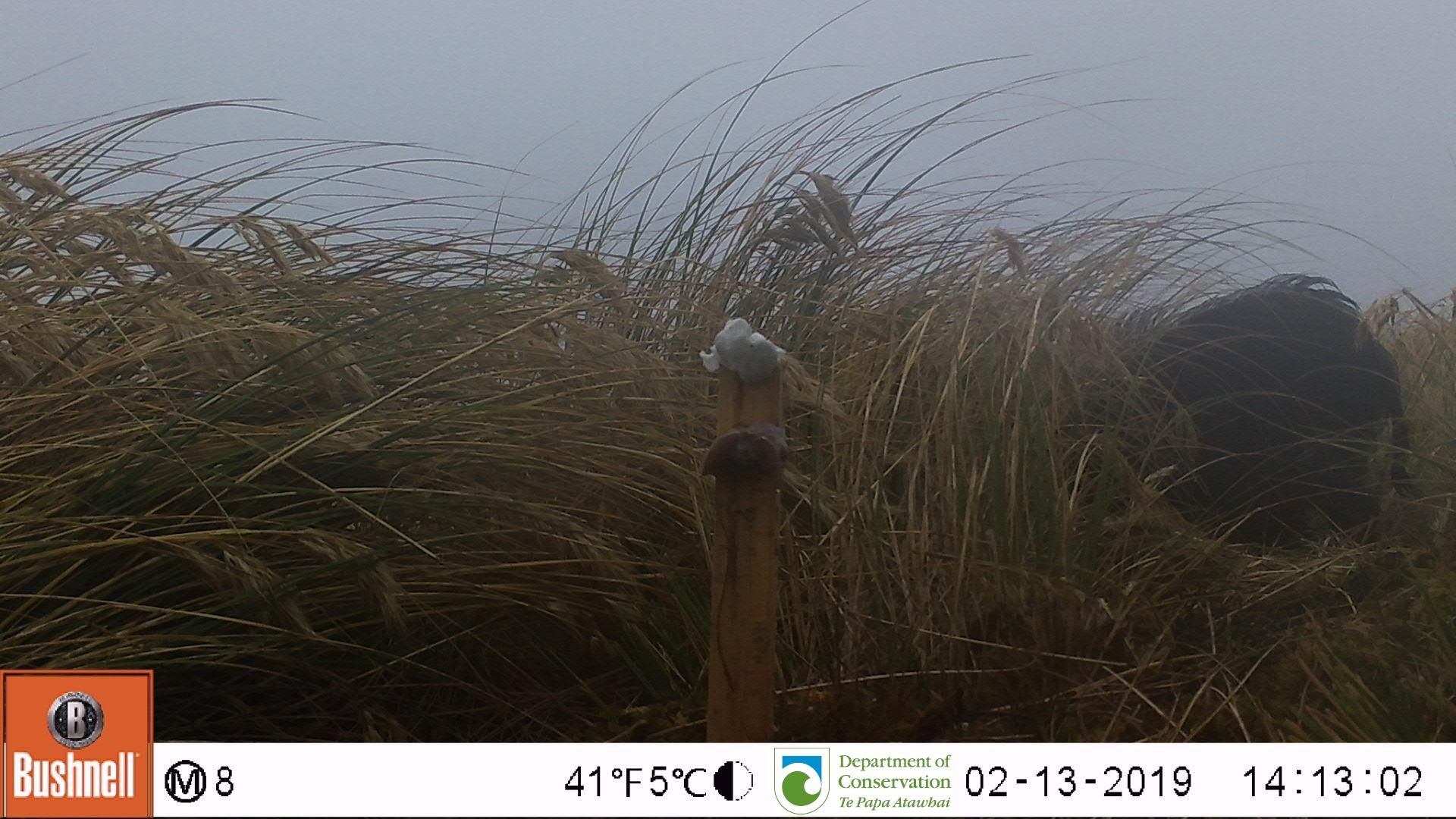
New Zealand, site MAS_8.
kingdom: Animalia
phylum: Chordata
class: Mammalia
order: Artiodactyla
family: Suidae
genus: Sus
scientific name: Sus scrofa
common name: pig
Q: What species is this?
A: Pig (Sus scrofa).